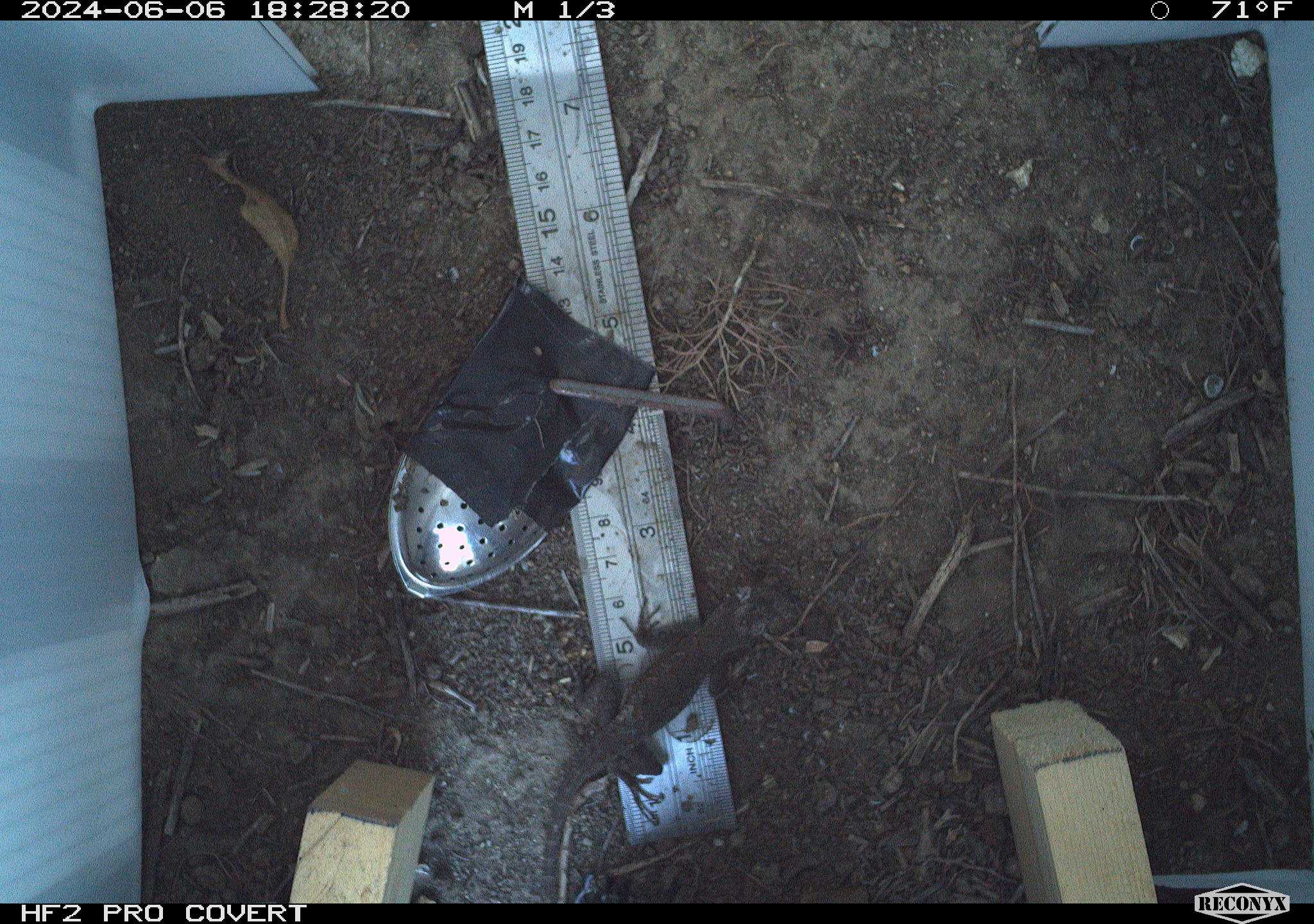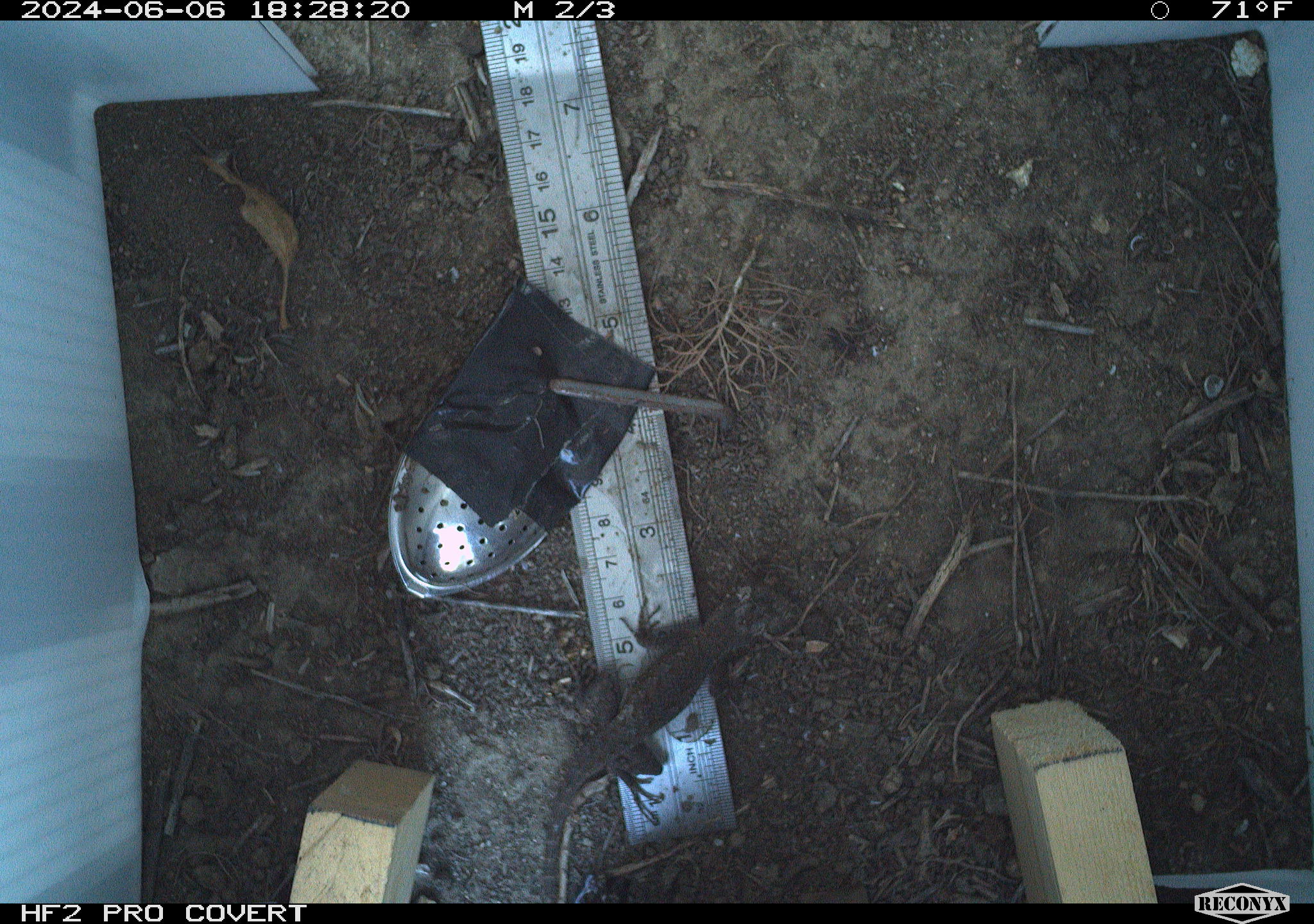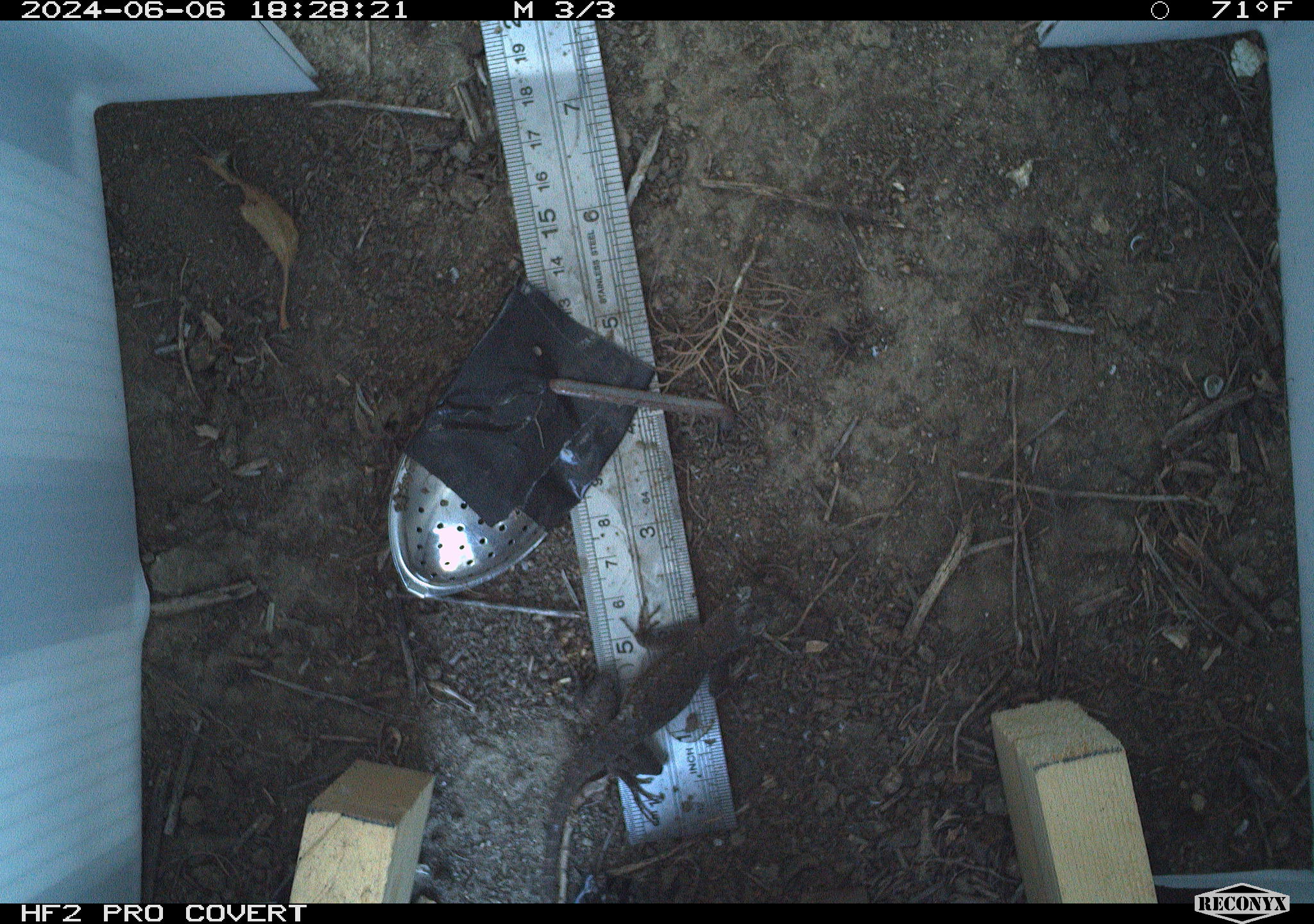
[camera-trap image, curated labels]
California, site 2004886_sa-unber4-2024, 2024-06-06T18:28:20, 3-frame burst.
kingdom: Animalia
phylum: Chordata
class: Reptilia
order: Squamata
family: Phrynosomatidae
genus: Sceloporus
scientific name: Sceloporus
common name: spiny lizards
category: sceloporus species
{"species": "sceloporus species (spiny lizards) (Sceloporus)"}